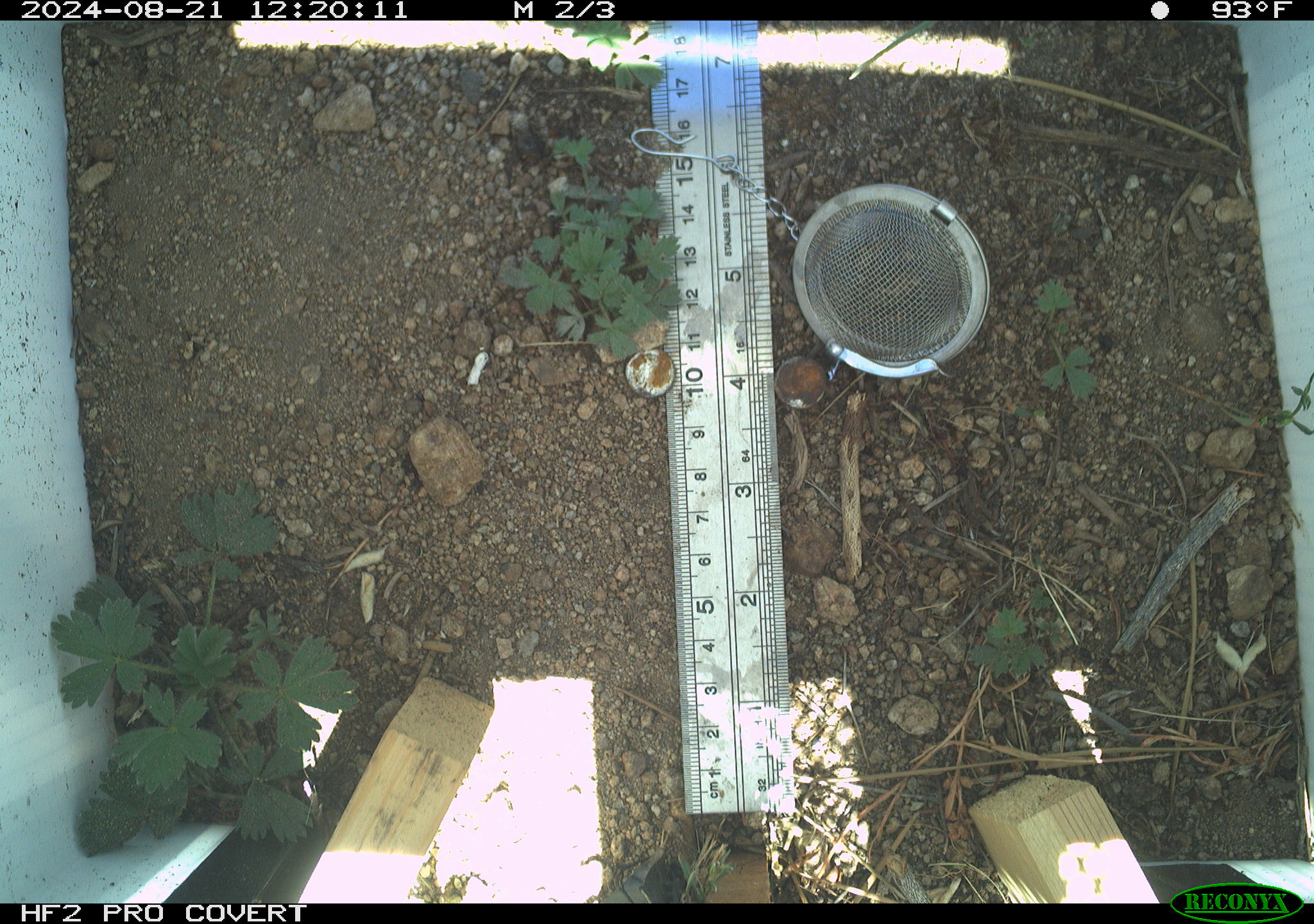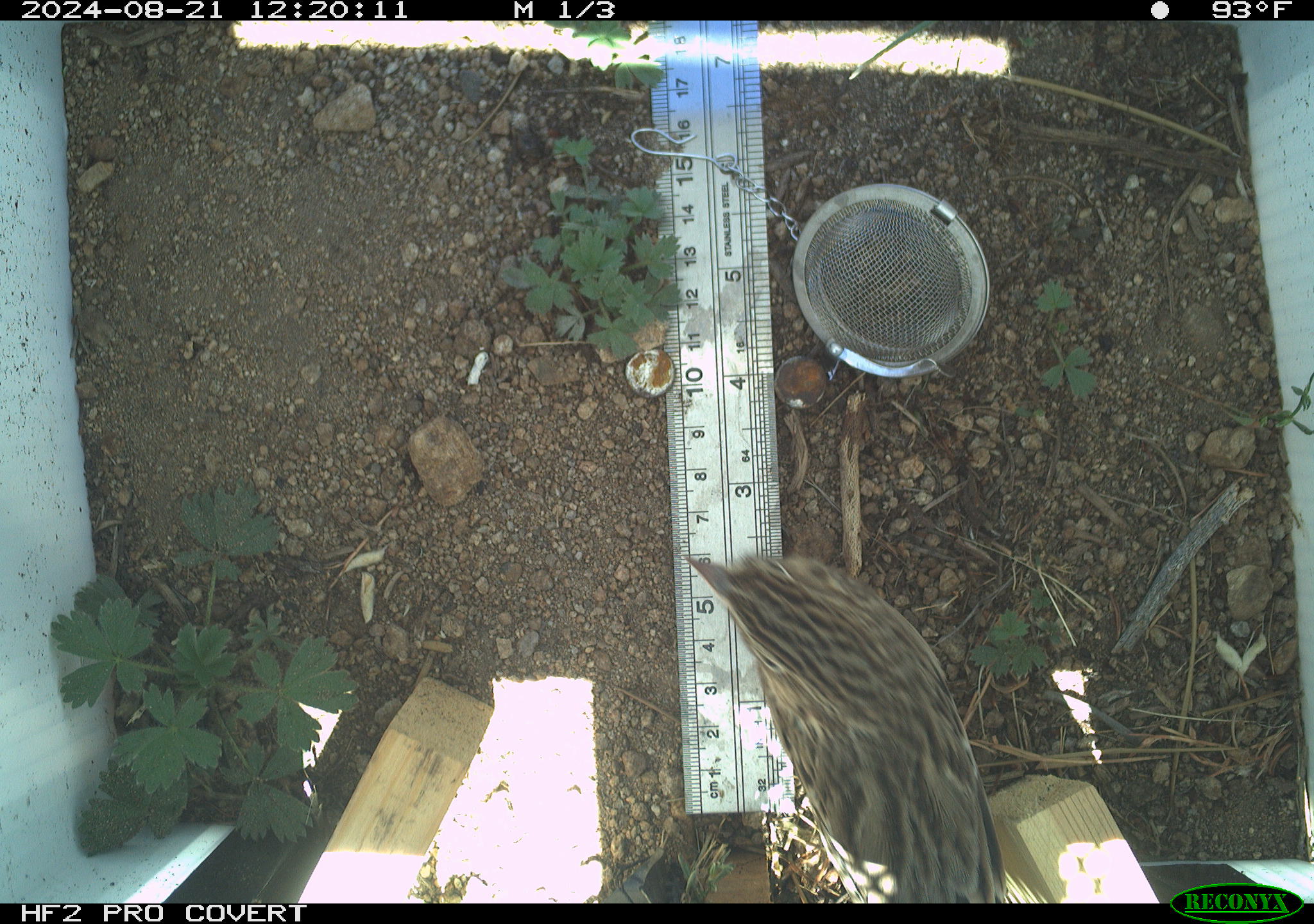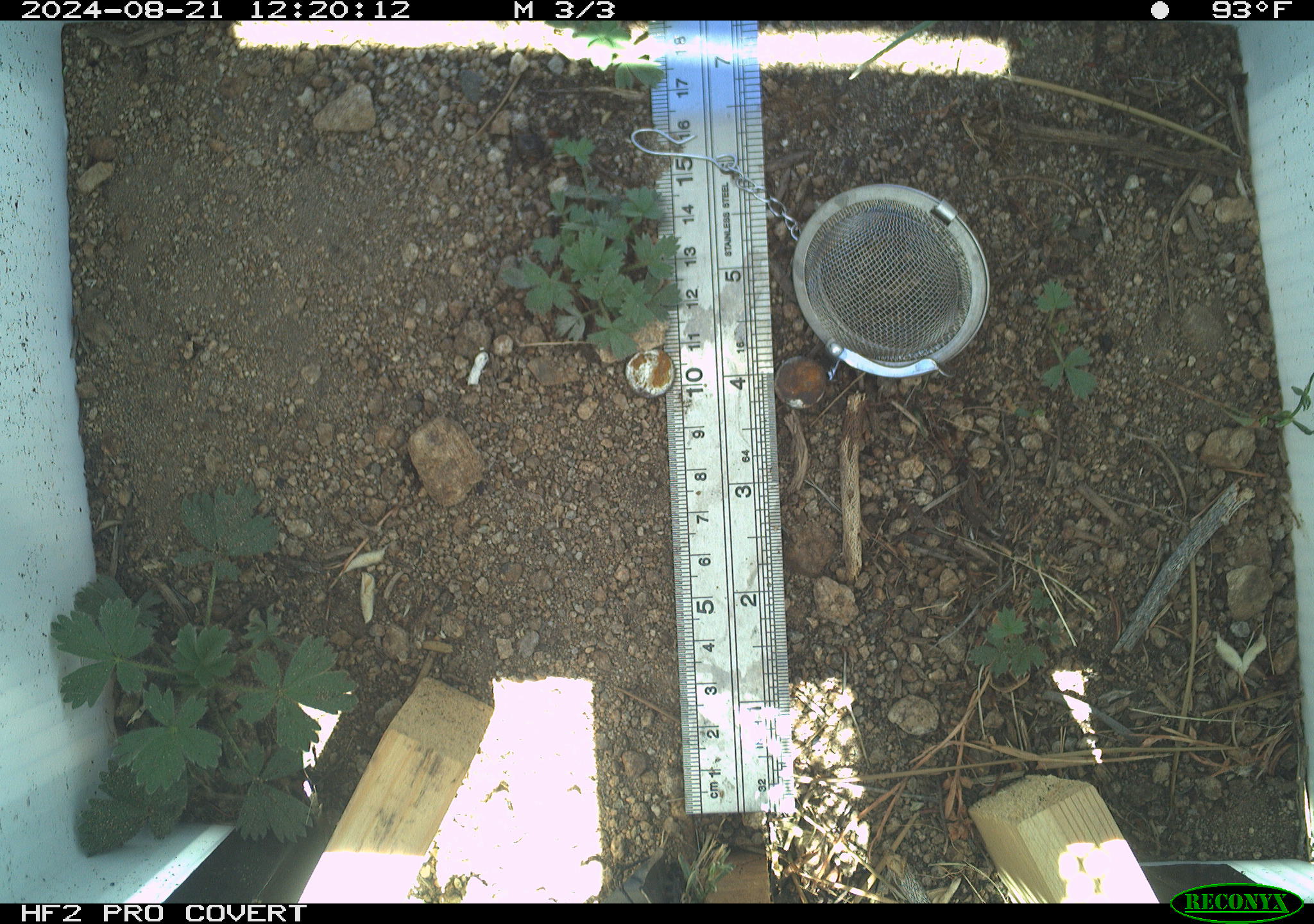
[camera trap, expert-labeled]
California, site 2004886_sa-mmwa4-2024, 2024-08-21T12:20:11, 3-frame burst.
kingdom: Animalia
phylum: Chordata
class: Aves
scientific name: Aves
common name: bird